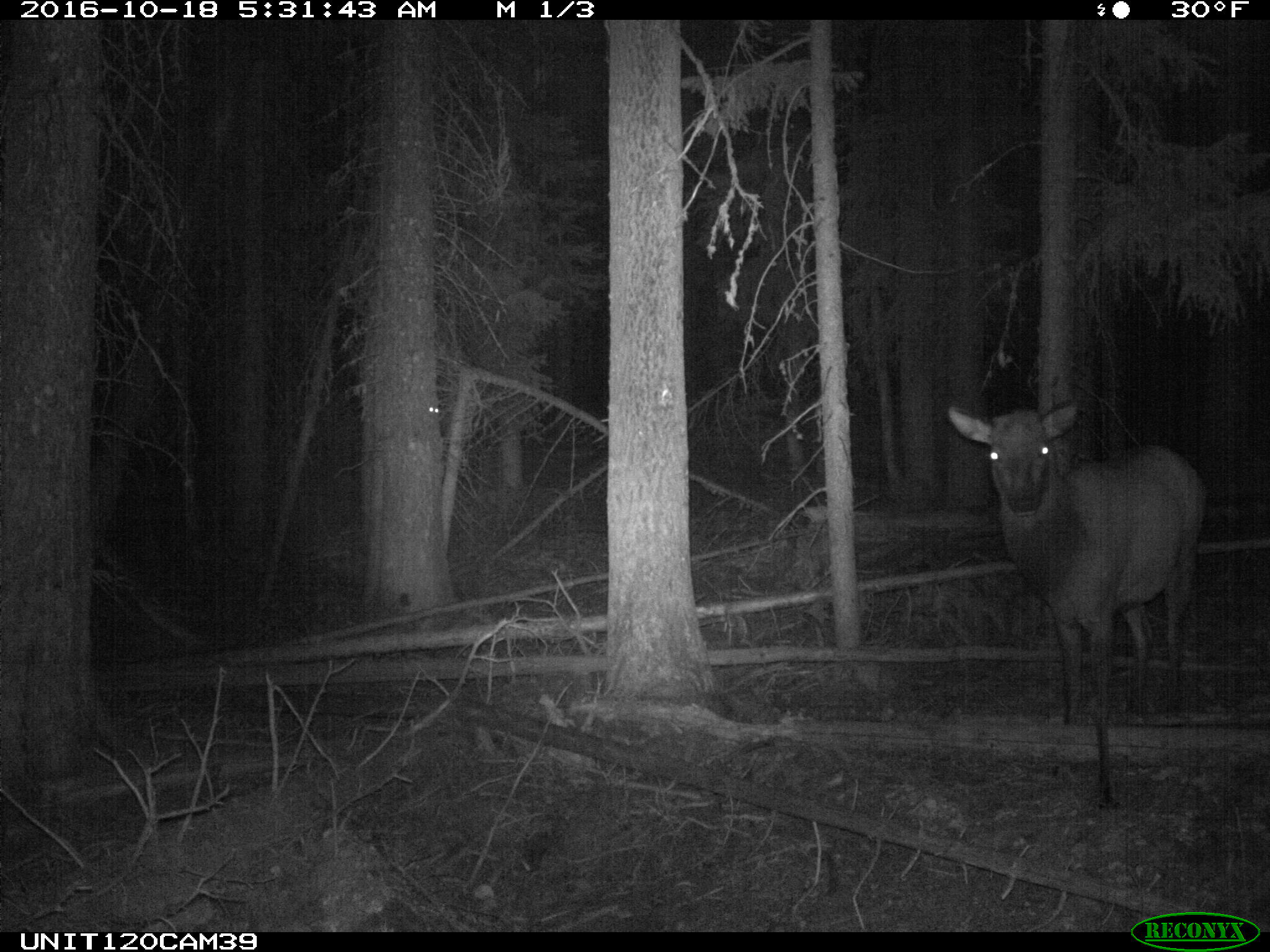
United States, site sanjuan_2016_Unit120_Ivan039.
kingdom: Animalia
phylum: Chordata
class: Mammalia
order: Artiodactyla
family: Cervidae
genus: Cervus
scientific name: Cervus elaphus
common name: red deer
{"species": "Cervus elaphus (red deer)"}